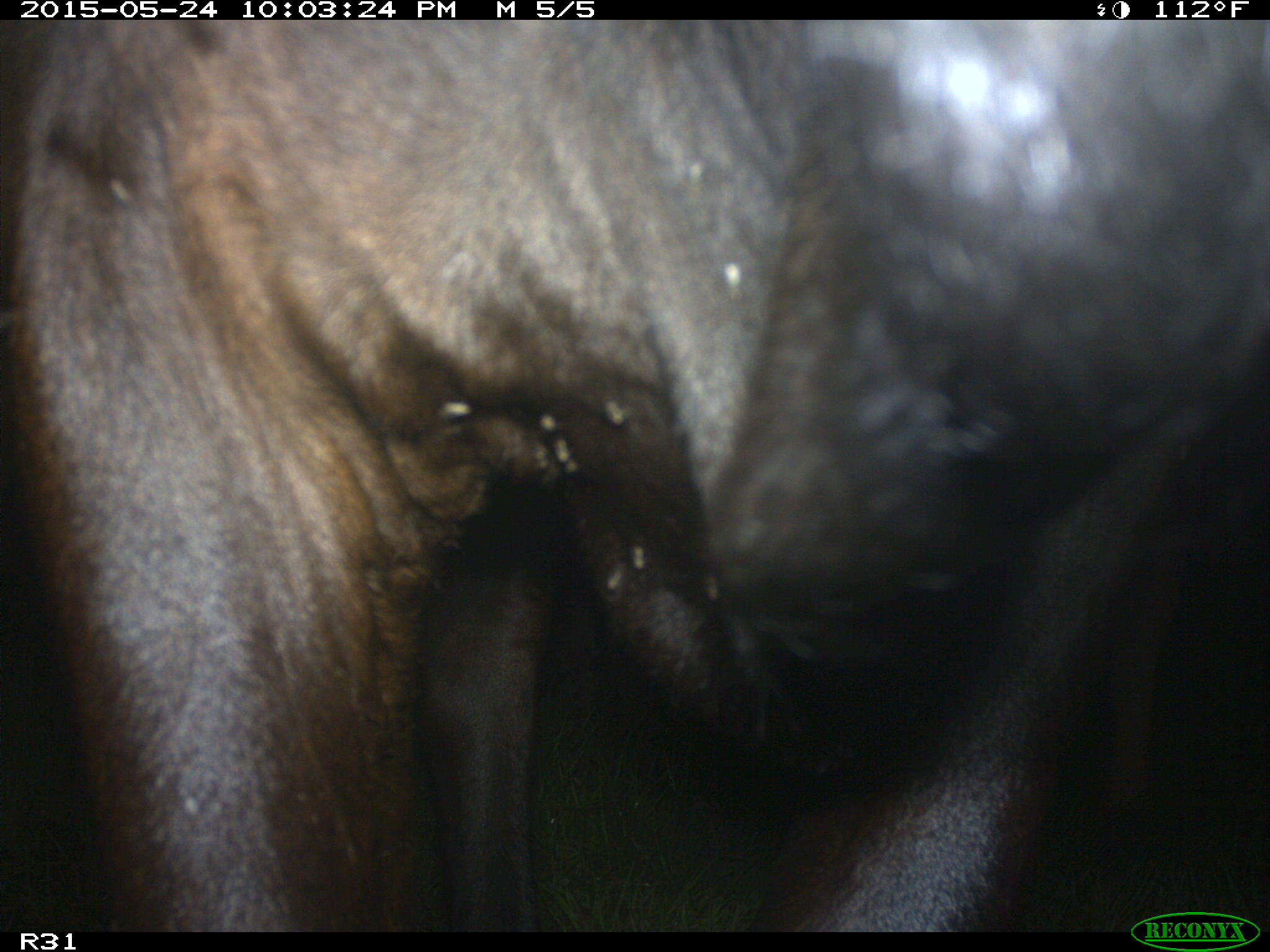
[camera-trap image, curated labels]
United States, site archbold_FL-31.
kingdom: Animalia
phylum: Chordata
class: Mammalia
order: Artiodactyla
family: Bovidae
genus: Bos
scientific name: Bos taurus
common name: domestic cow